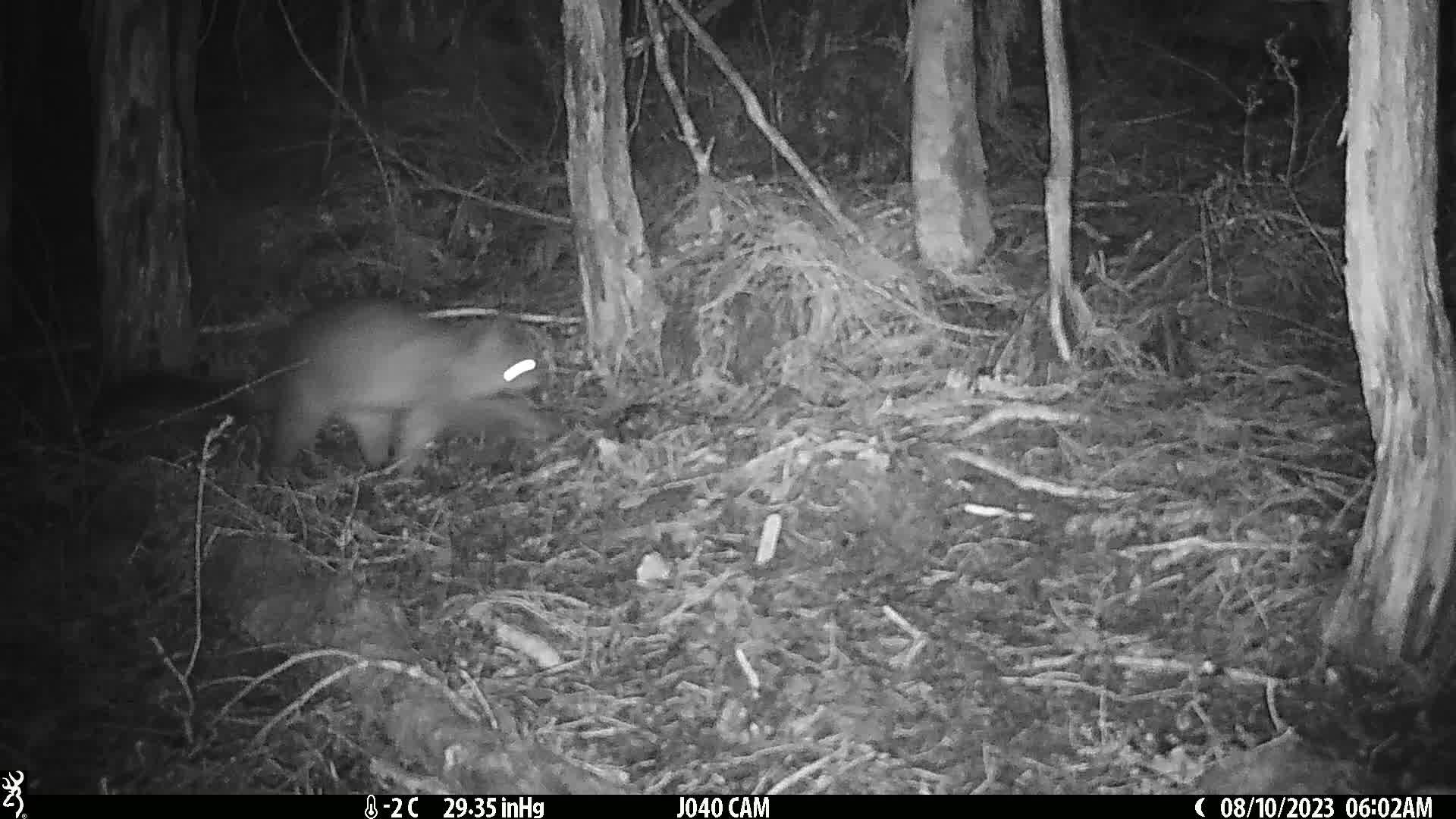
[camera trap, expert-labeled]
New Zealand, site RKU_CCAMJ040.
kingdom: Animalia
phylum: Chordata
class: Mammalia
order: Diprotodontia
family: Phalangeridae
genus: Trichosurus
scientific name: Trichosurus vulpecula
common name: common brushtail possum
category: possum